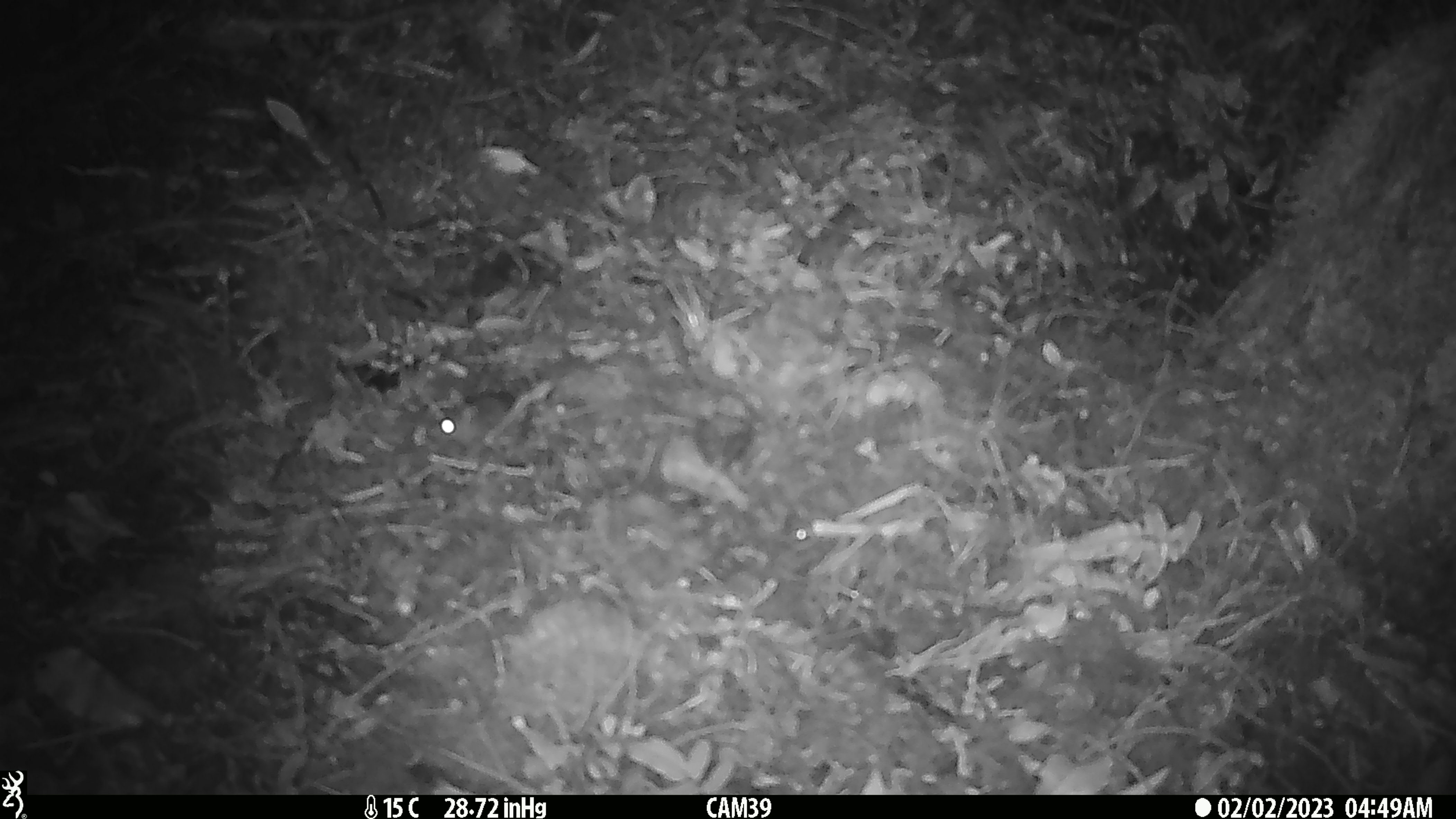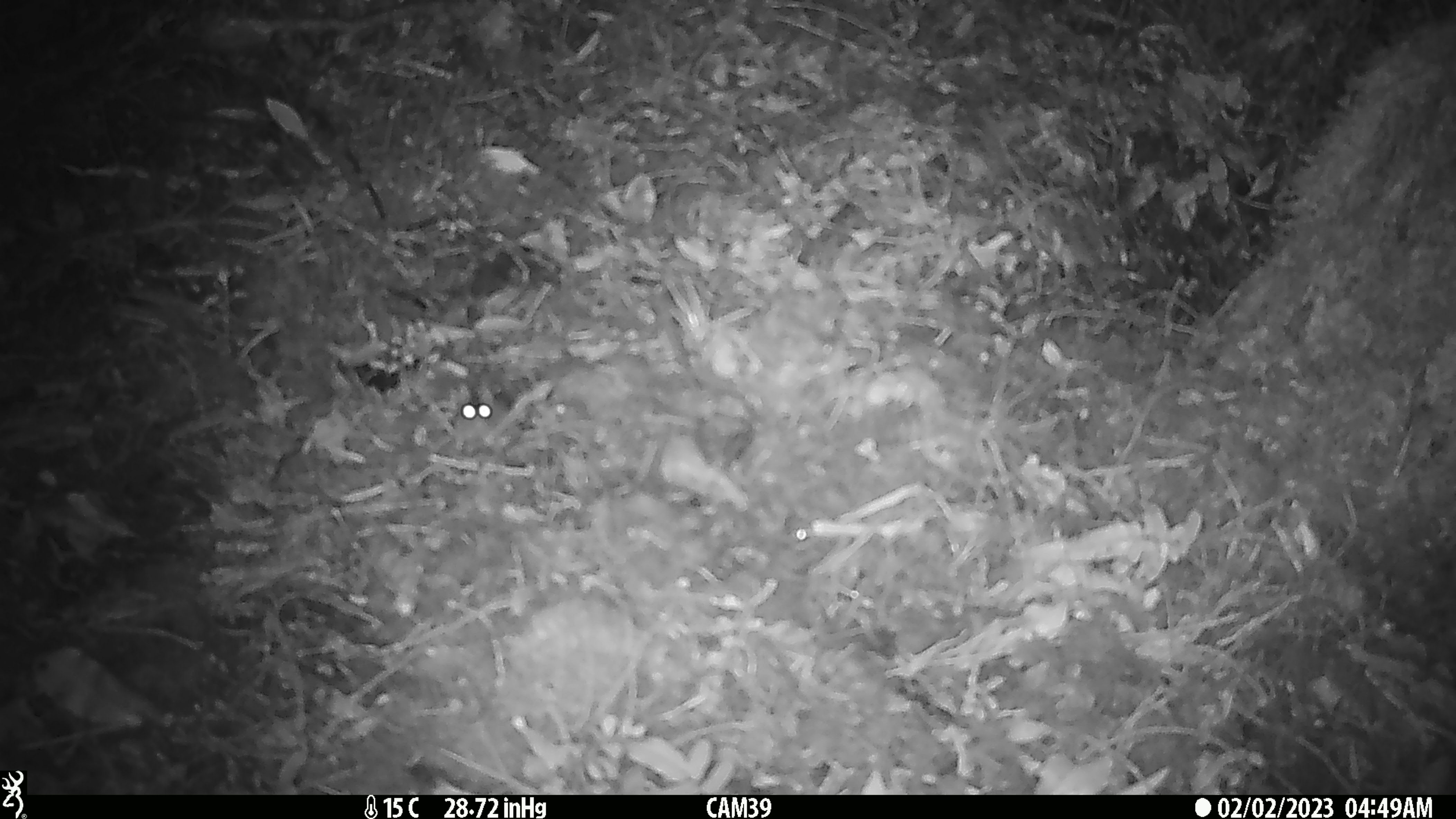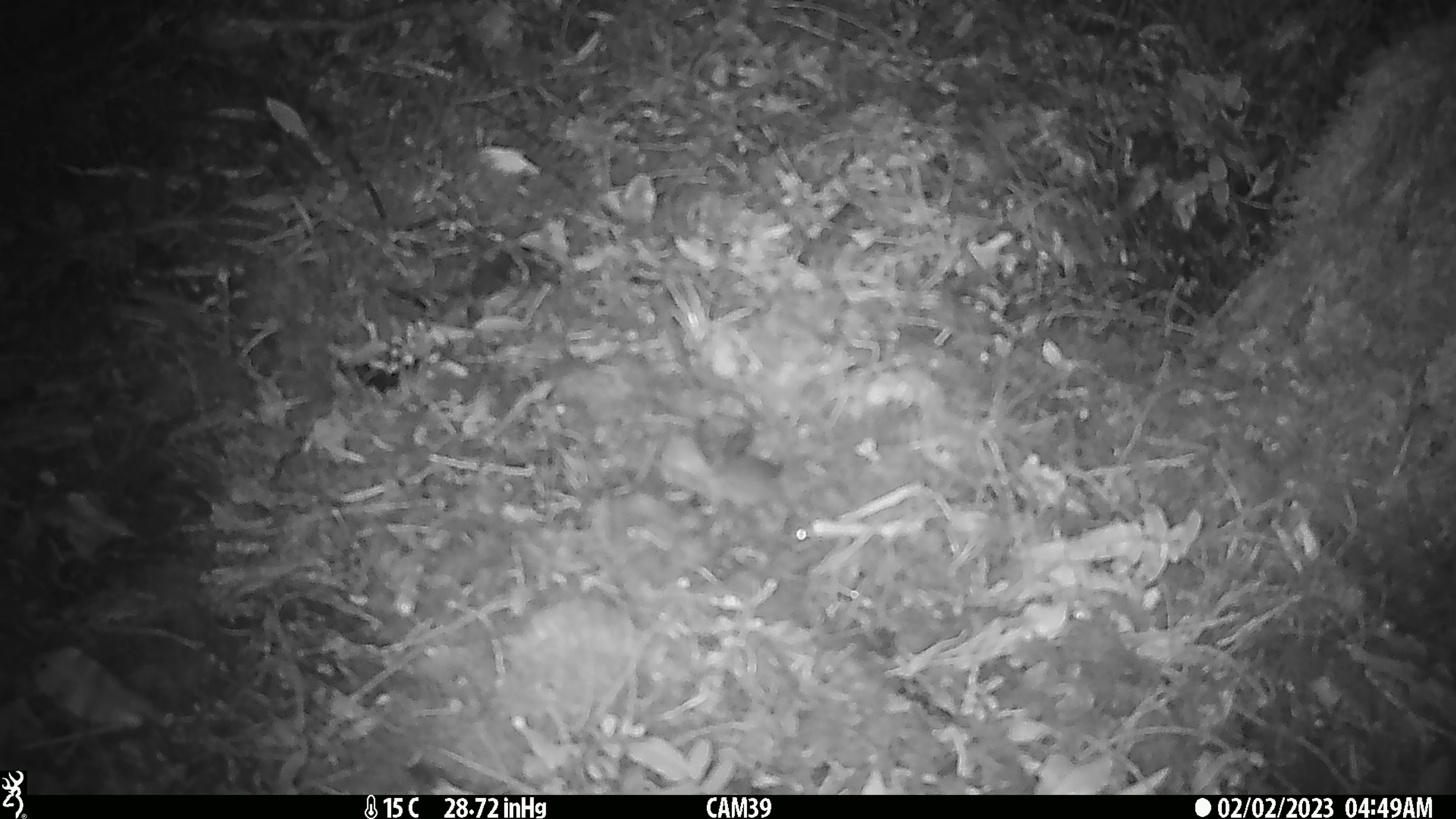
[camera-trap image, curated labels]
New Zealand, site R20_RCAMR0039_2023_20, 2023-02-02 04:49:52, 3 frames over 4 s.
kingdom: Animalia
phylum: Chordata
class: Mammalia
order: Rodentia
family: Muridae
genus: Mus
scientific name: Mus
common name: mouse